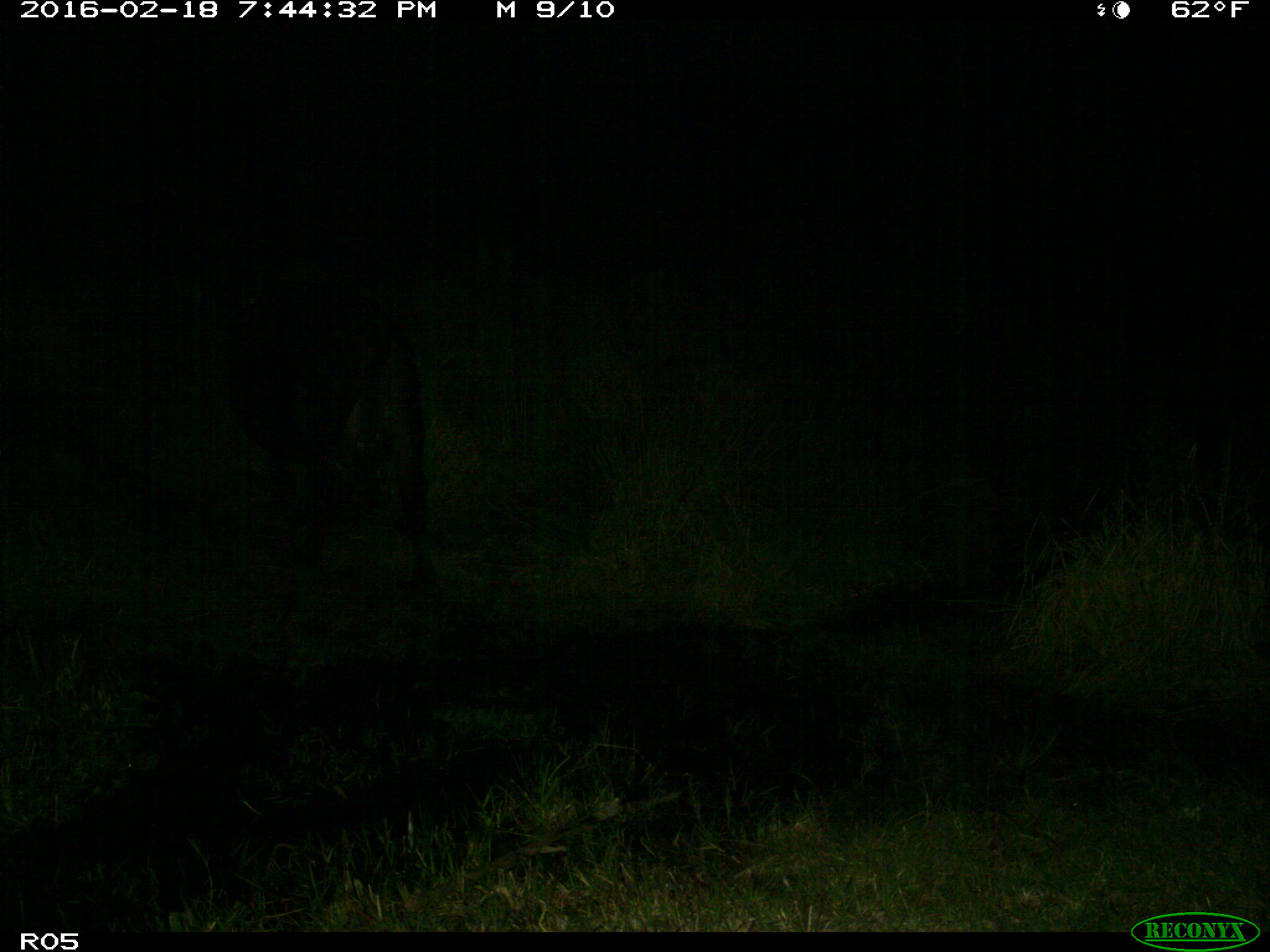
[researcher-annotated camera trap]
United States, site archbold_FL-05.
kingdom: Animalia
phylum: Chordata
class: Mammalia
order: Artiodactyla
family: Bovidae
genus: Bos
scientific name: Bos taurus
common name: domestic cow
Bos taurus (domestic cow).